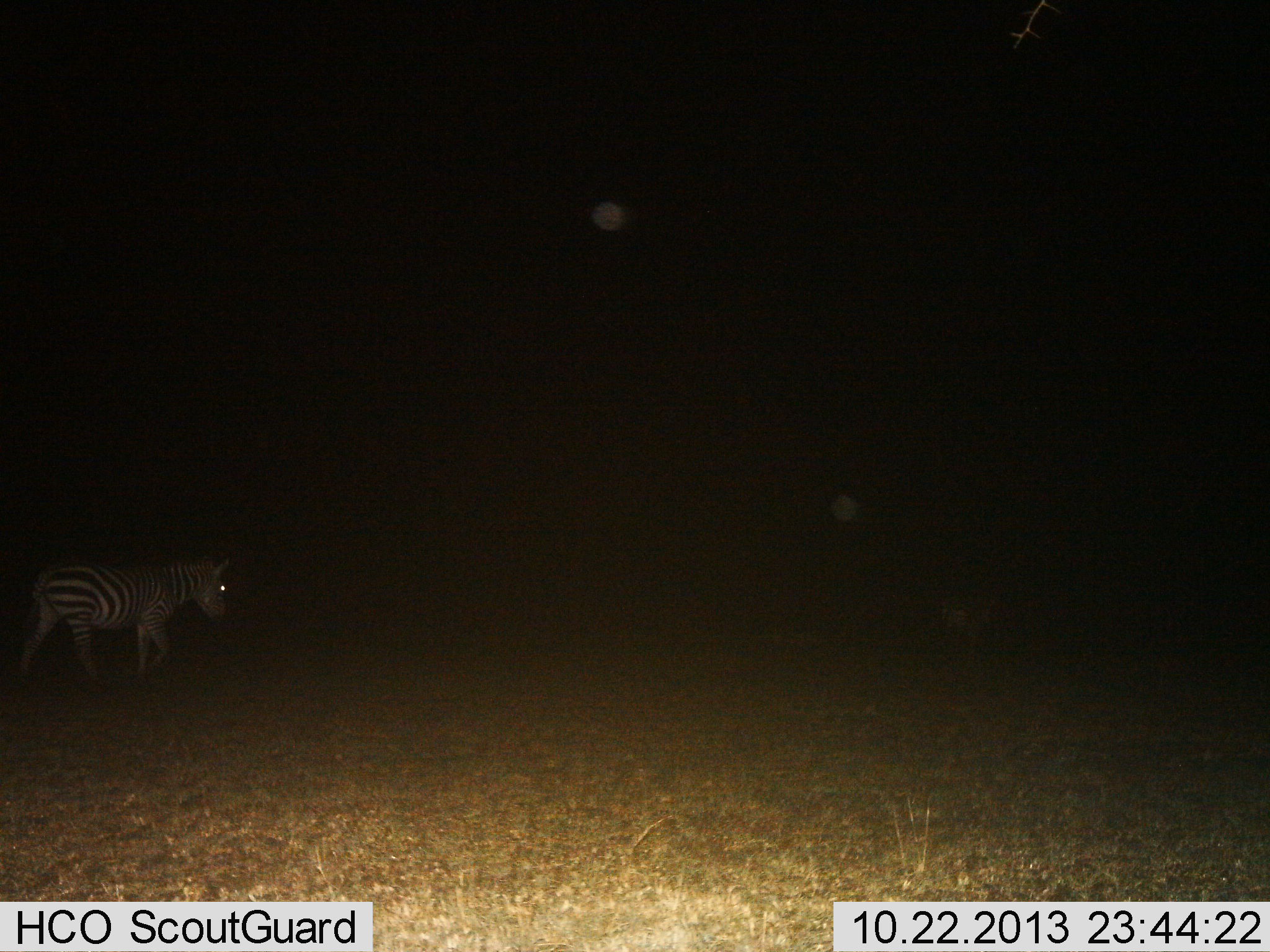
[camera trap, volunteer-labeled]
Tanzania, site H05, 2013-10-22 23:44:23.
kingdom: Animalia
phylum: Chordata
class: Mammalia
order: Perissodactyla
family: Equidae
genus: Equus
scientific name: Equus quagga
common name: plains zebra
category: zebra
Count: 1.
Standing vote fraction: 20%.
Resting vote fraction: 0%.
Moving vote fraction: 80%.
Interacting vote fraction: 0%.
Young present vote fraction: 0%.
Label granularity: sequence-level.